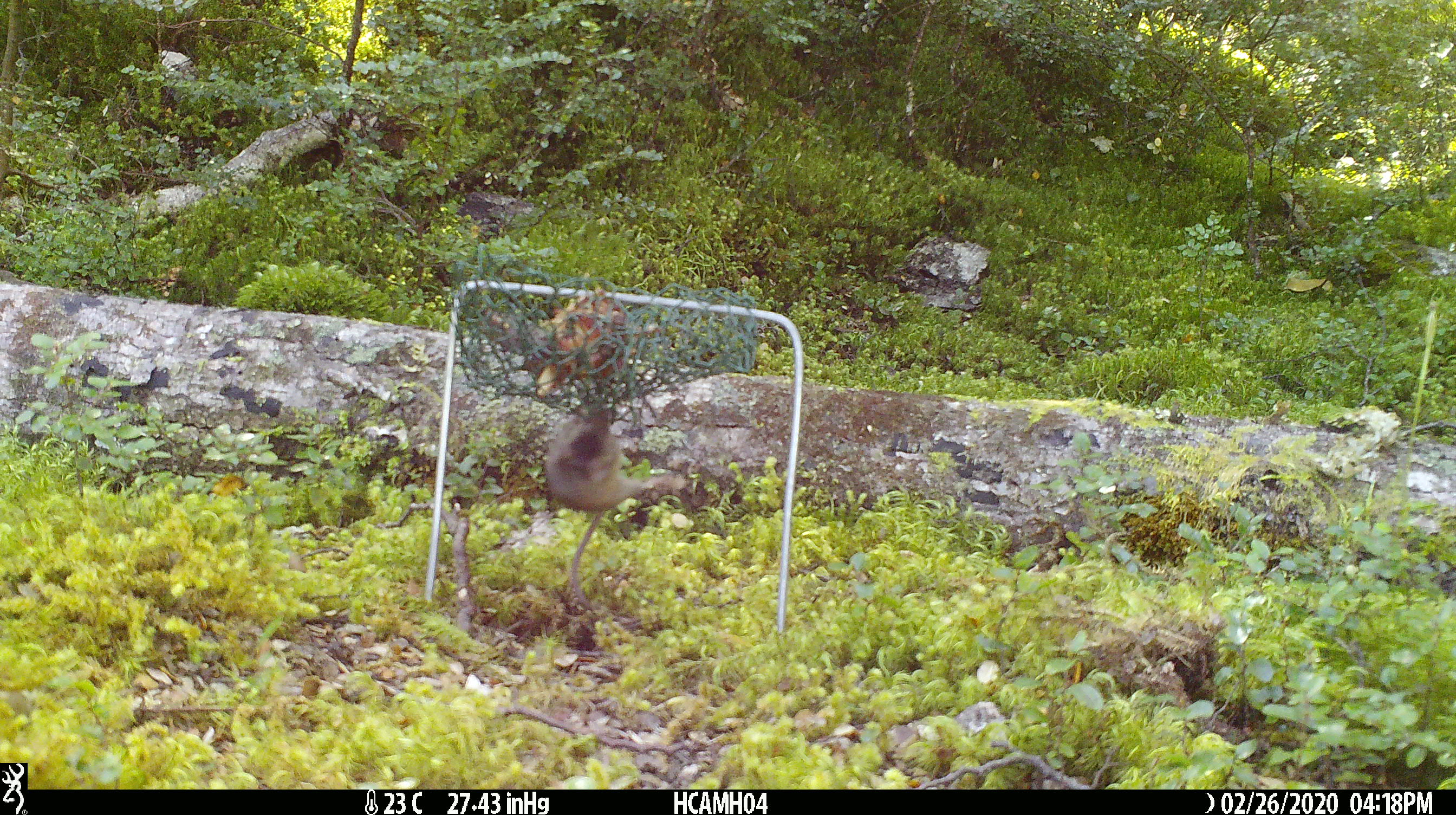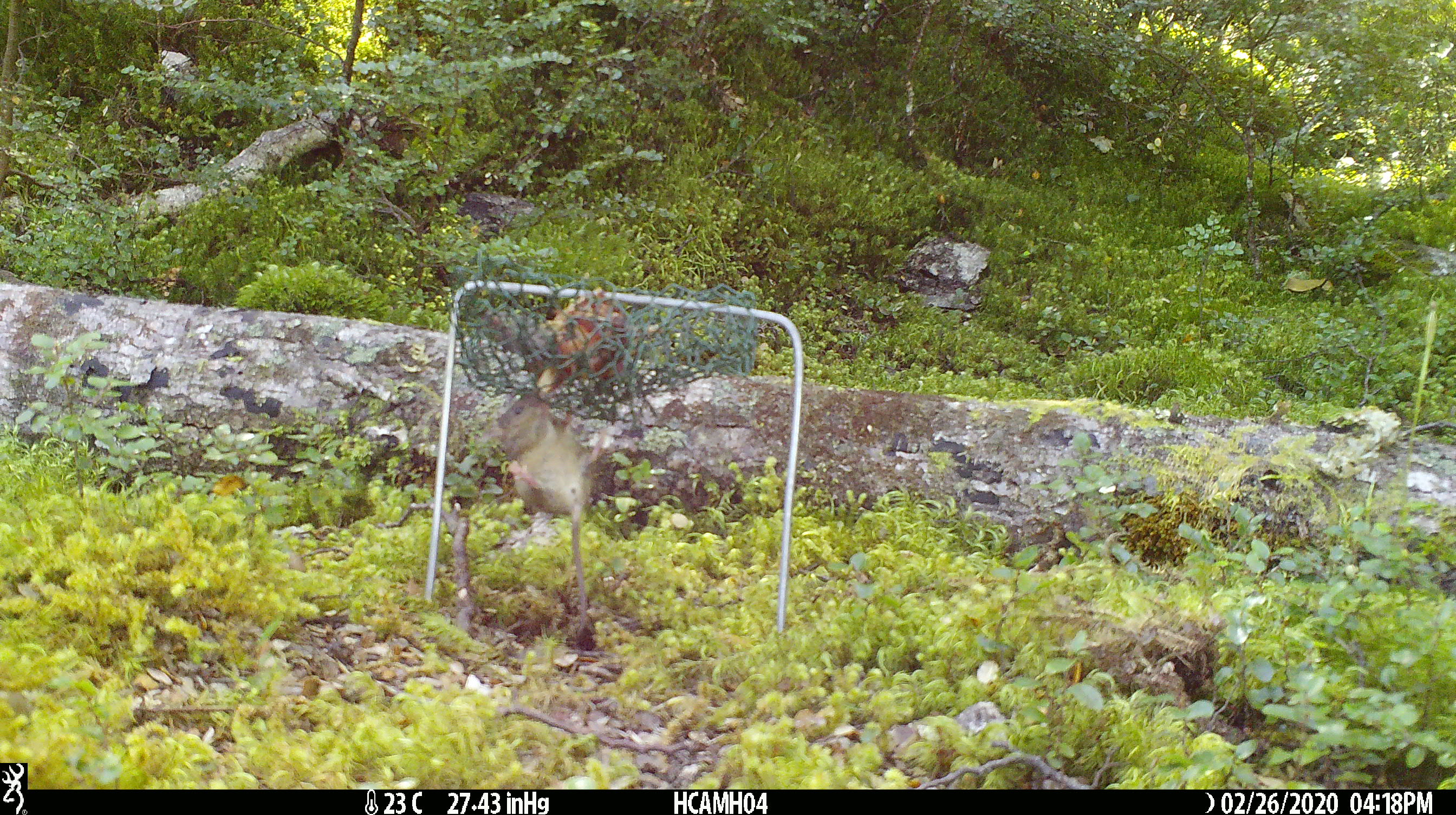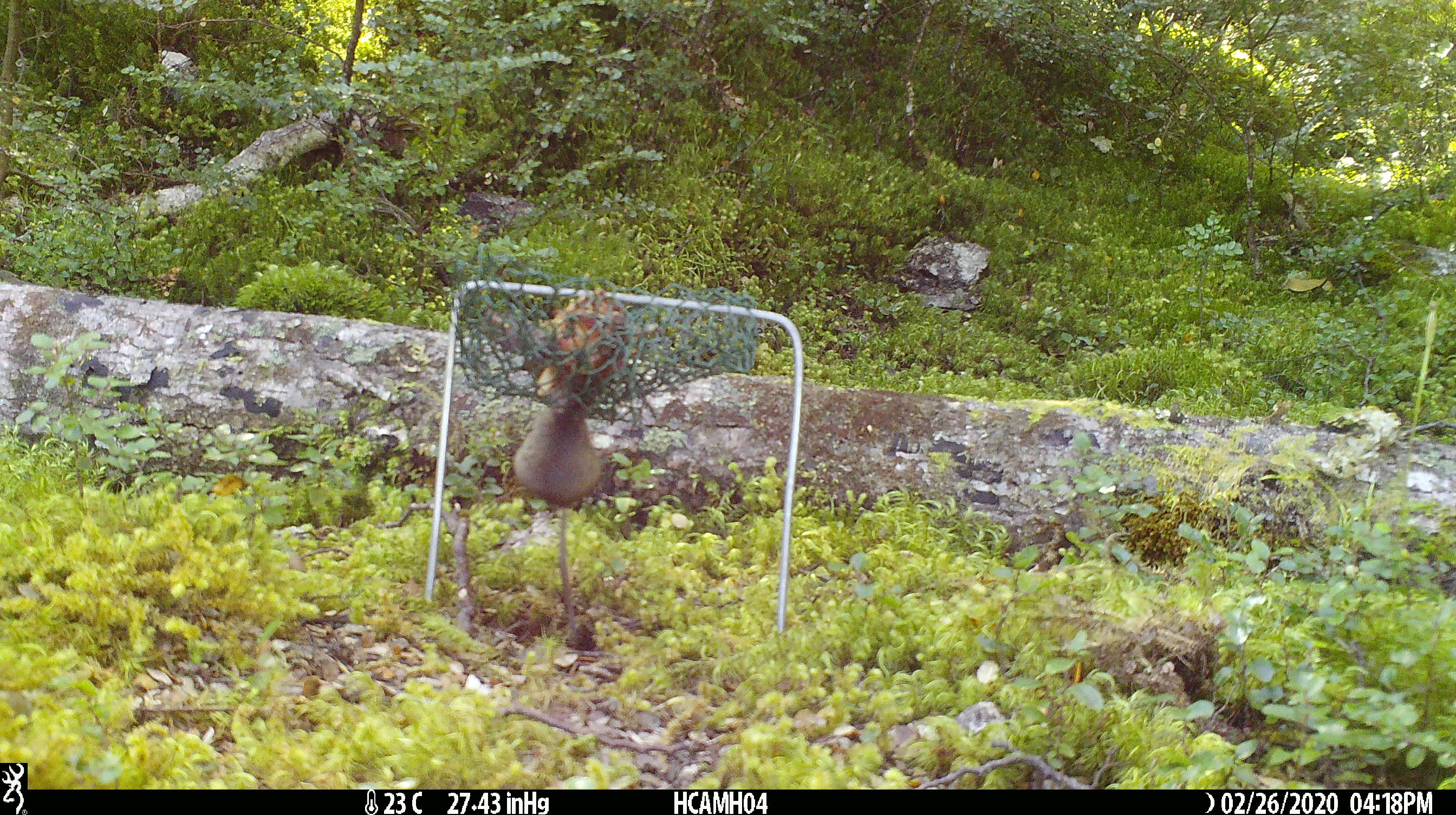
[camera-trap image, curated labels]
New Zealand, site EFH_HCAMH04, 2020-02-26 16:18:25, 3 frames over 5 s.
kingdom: Animalia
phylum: Chordata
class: Mammalia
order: Rodentia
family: Muridae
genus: Mus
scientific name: Mus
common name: mouse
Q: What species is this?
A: Mouse (Mus).